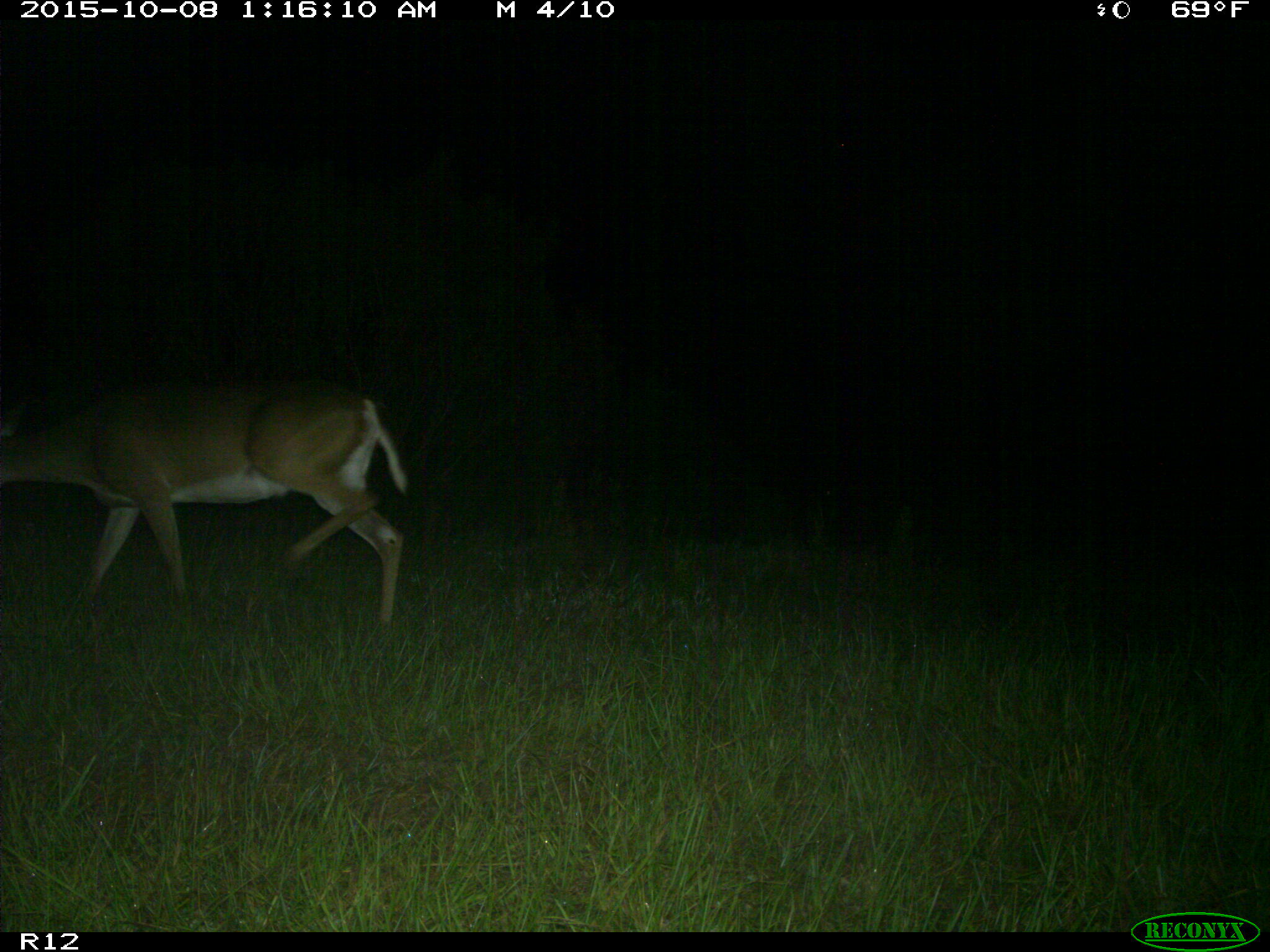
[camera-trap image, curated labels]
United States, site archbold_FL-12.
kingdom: Animalia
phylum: Chordata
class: Mammalia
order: Artiodactyla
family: Cervidae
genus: Odocoileus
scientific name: Odocoileus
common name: deer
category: unidentified deer